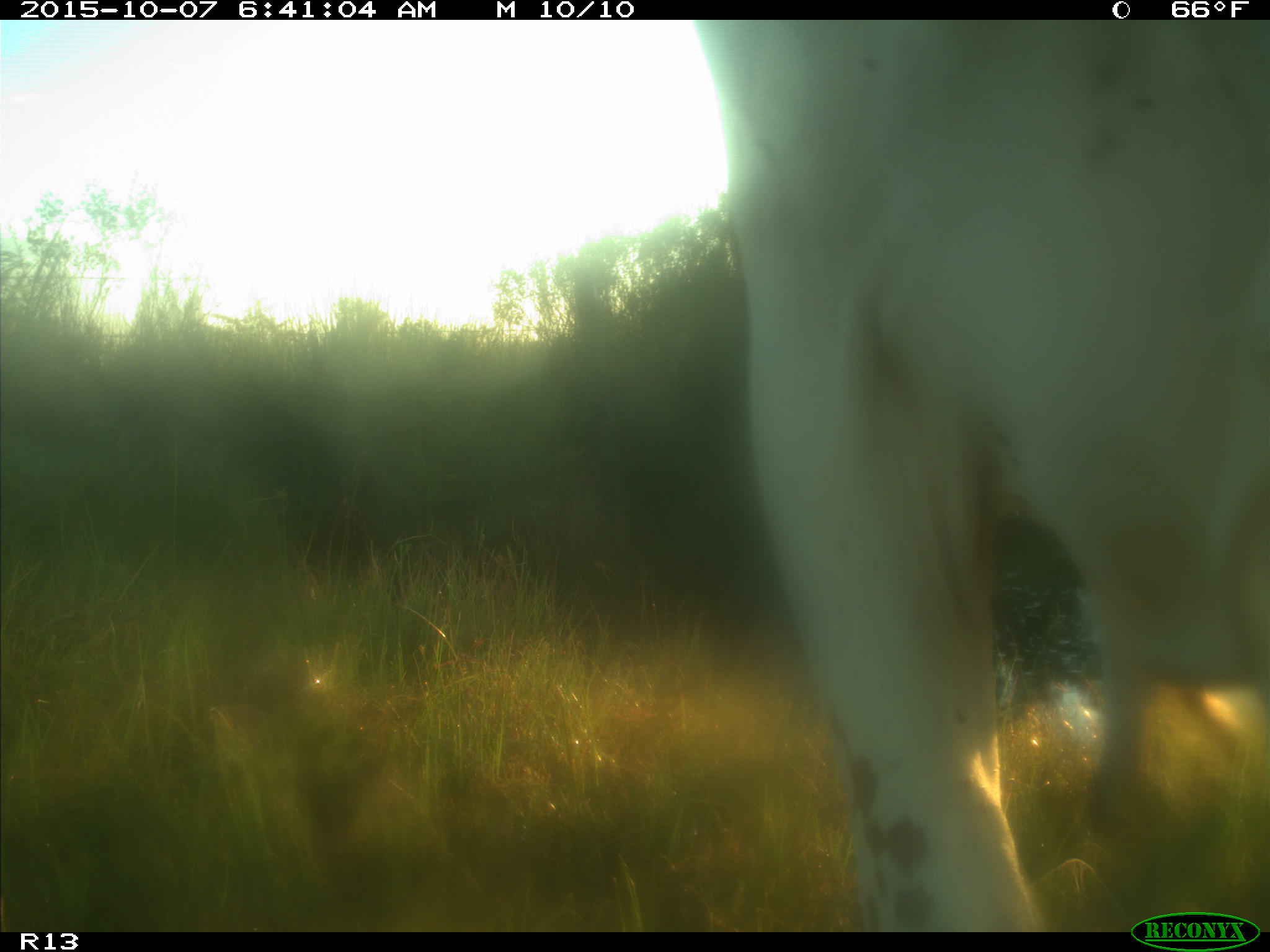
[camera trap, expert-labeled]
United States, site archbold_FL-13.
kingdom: Animalia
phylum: Chordata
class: Mammalia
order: Artiodactyla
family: Bovidae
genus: Bos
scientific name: Bos taurus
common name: domestic cow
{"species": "Bos taurus (domestic cow)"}